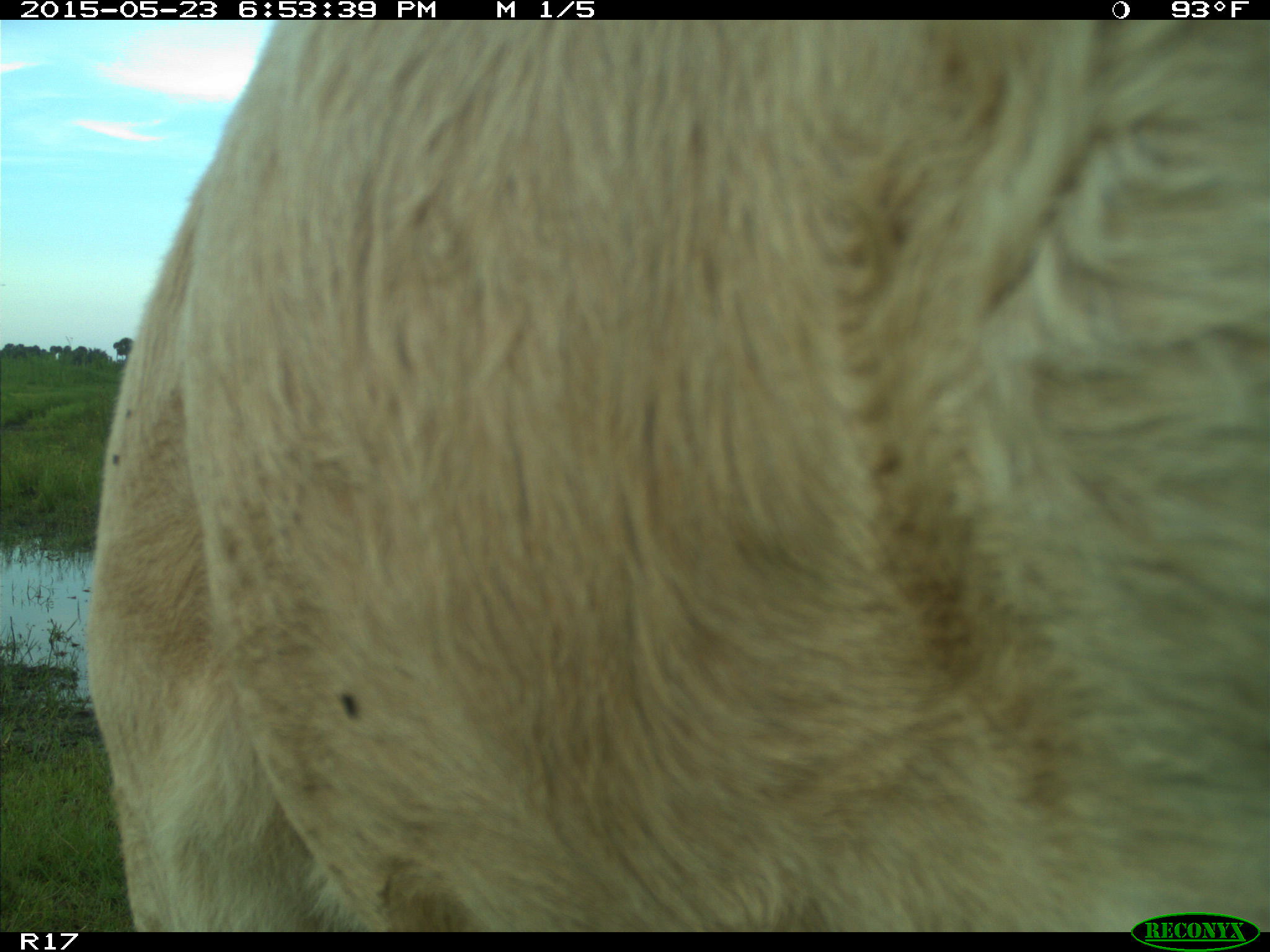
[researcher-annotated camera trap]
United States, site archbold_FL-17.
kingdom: Animalia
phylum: Chordata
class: Mammalia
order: Artiodactyla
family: Bovidae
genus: Bos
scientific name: Bos taurus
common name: domestic cow